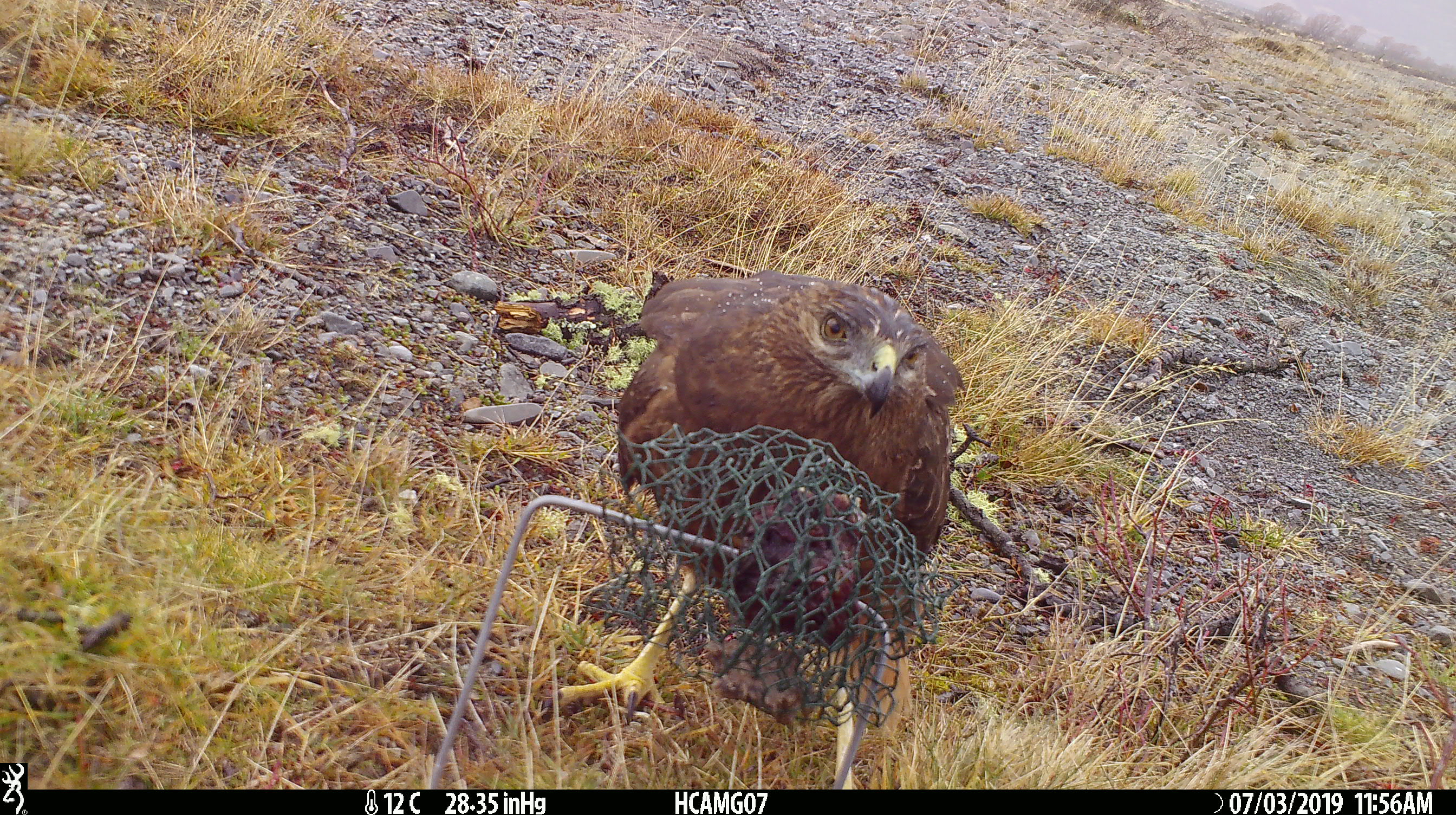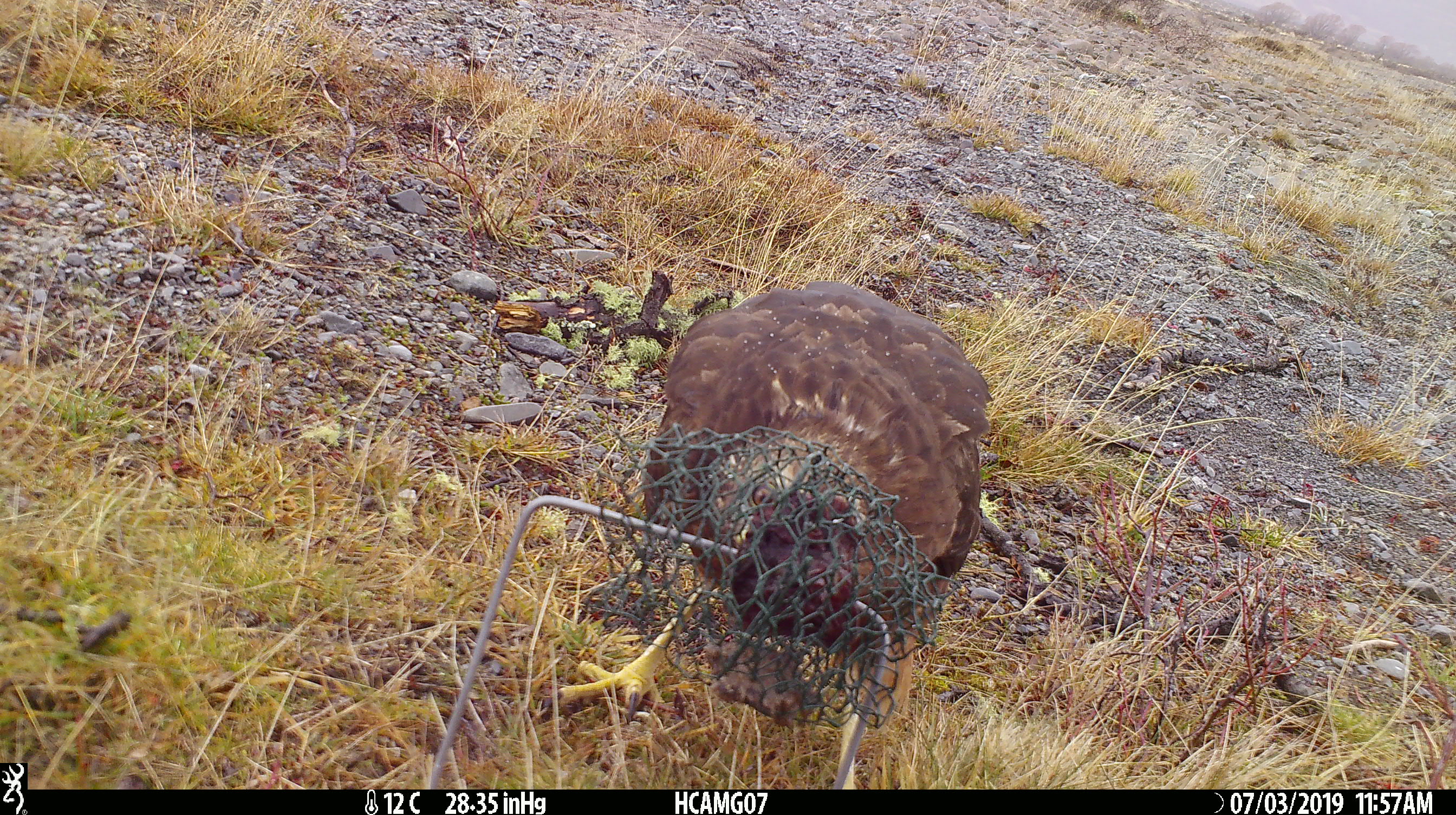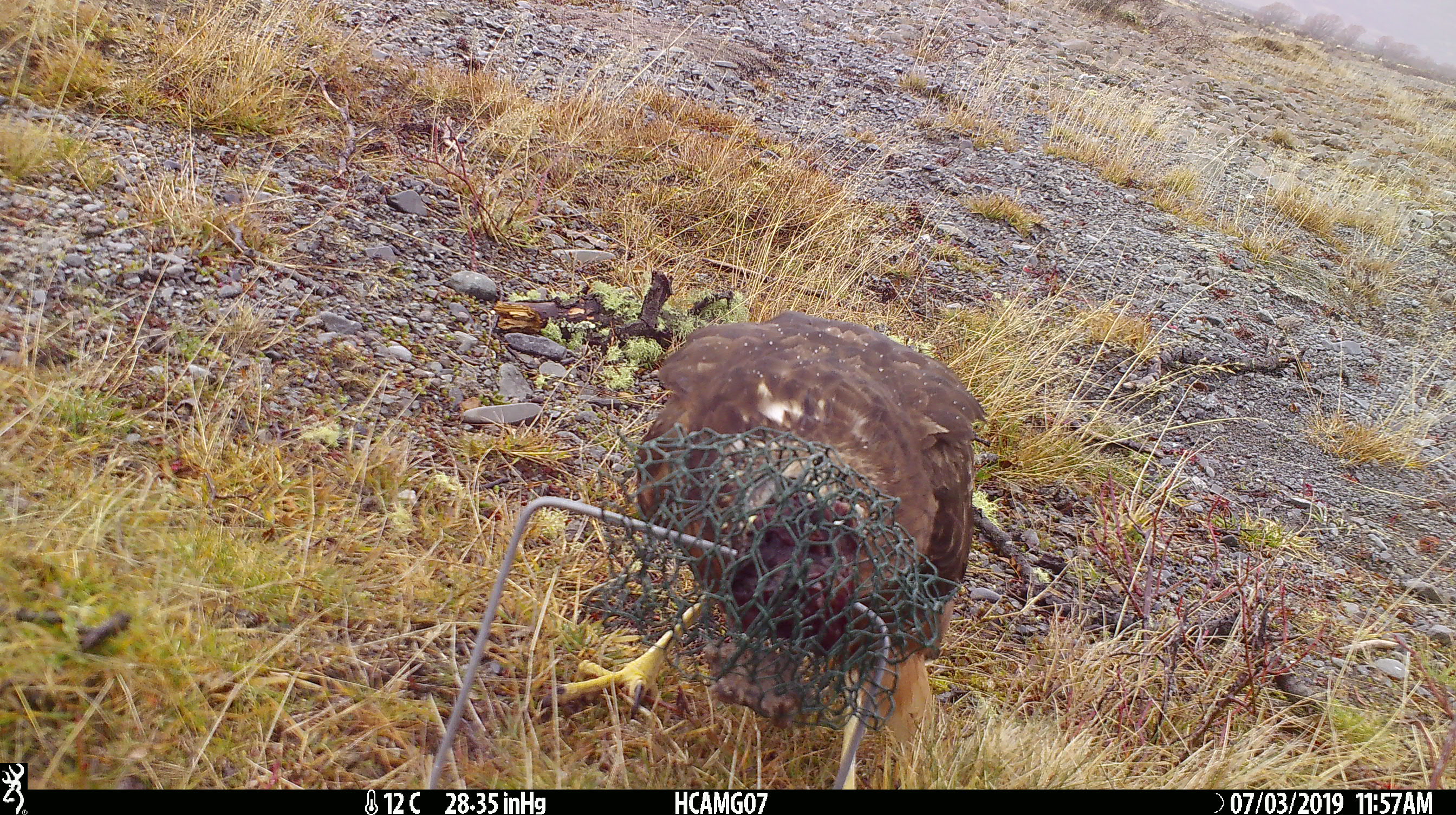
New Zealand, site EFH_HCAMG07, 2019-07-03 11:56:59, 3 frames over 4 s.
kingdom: Animalia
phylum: Chordata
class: Aves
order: Accipitriformes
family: Accipitridae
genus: Circus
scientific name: Circus approximans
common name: swamp harrier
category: harrier